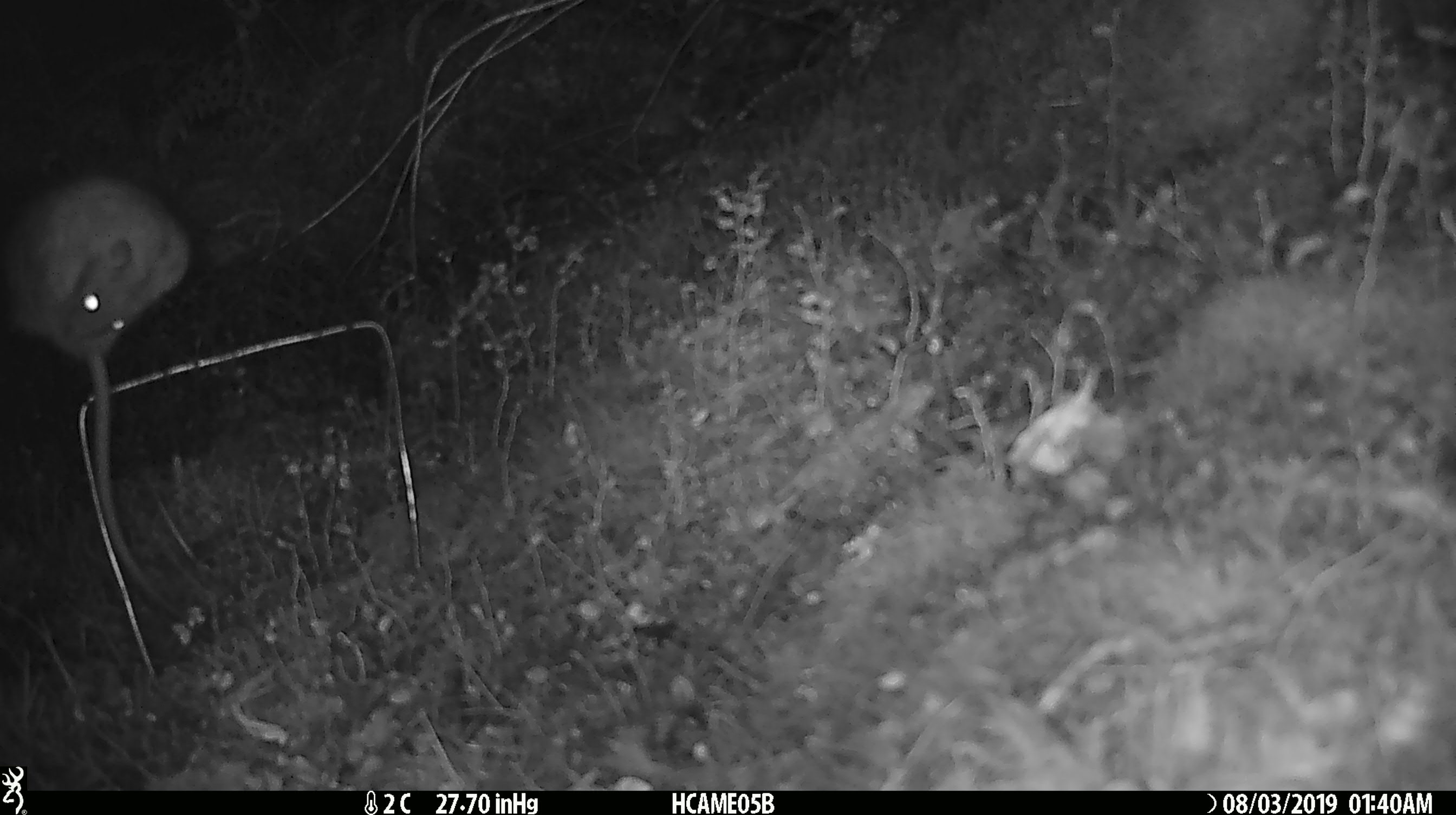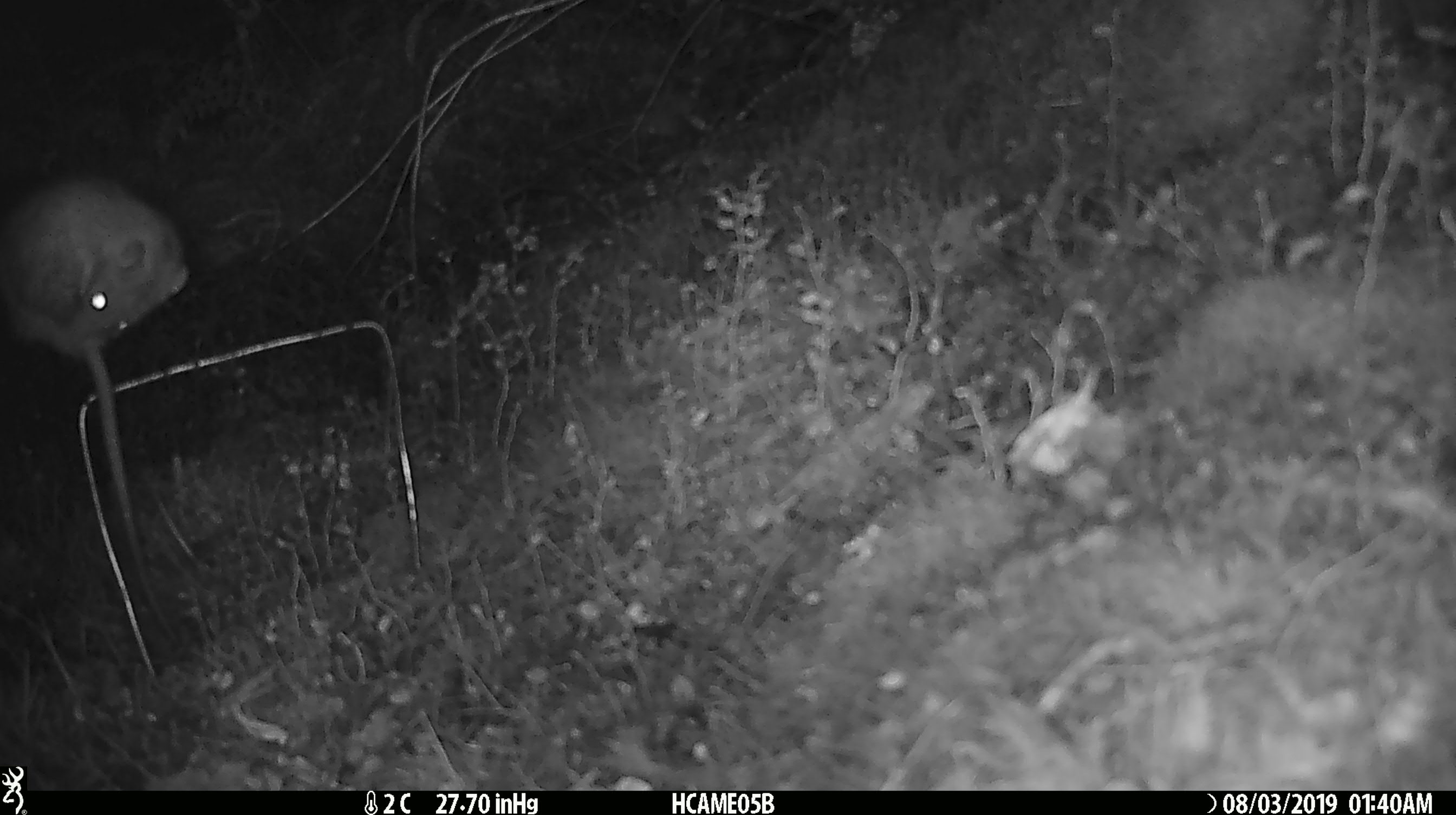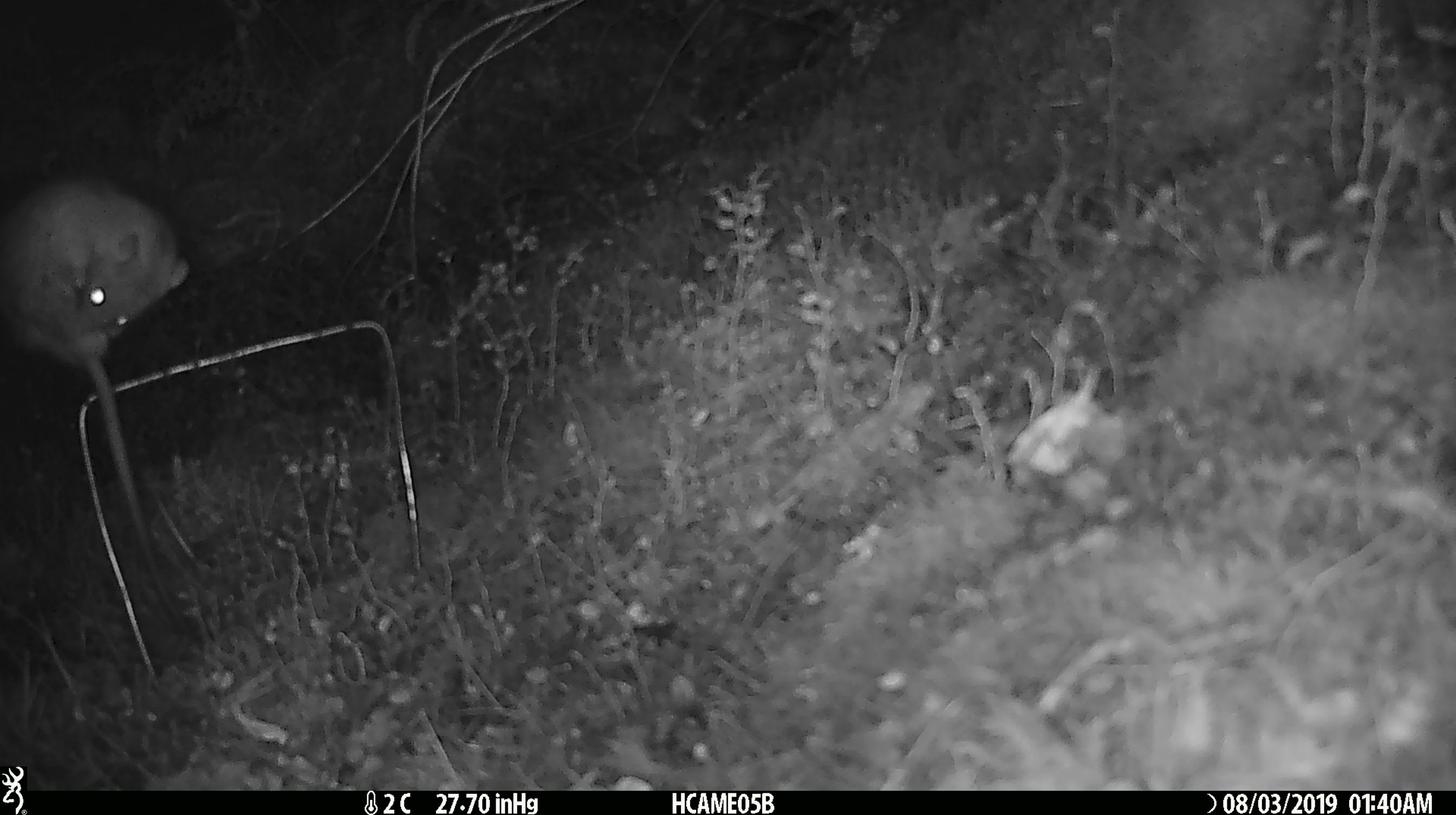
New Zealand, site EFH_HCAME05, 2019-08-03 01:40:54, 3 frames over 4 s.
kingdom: Animalia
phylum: Chordata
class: Mammalia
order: Rodentia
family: Muridae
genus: Rattus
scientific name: Rattus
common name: rat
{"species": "rat (Rattus)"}